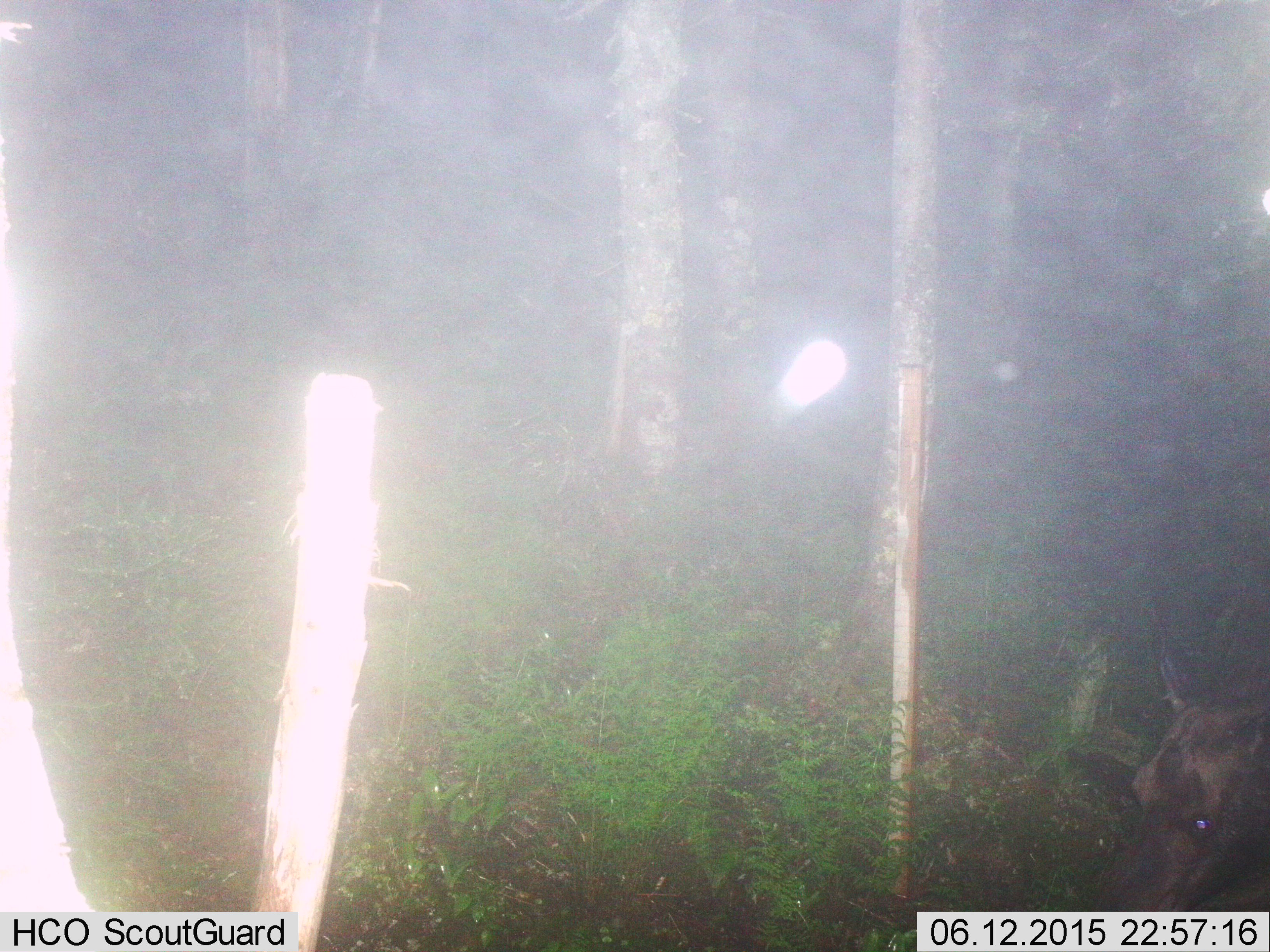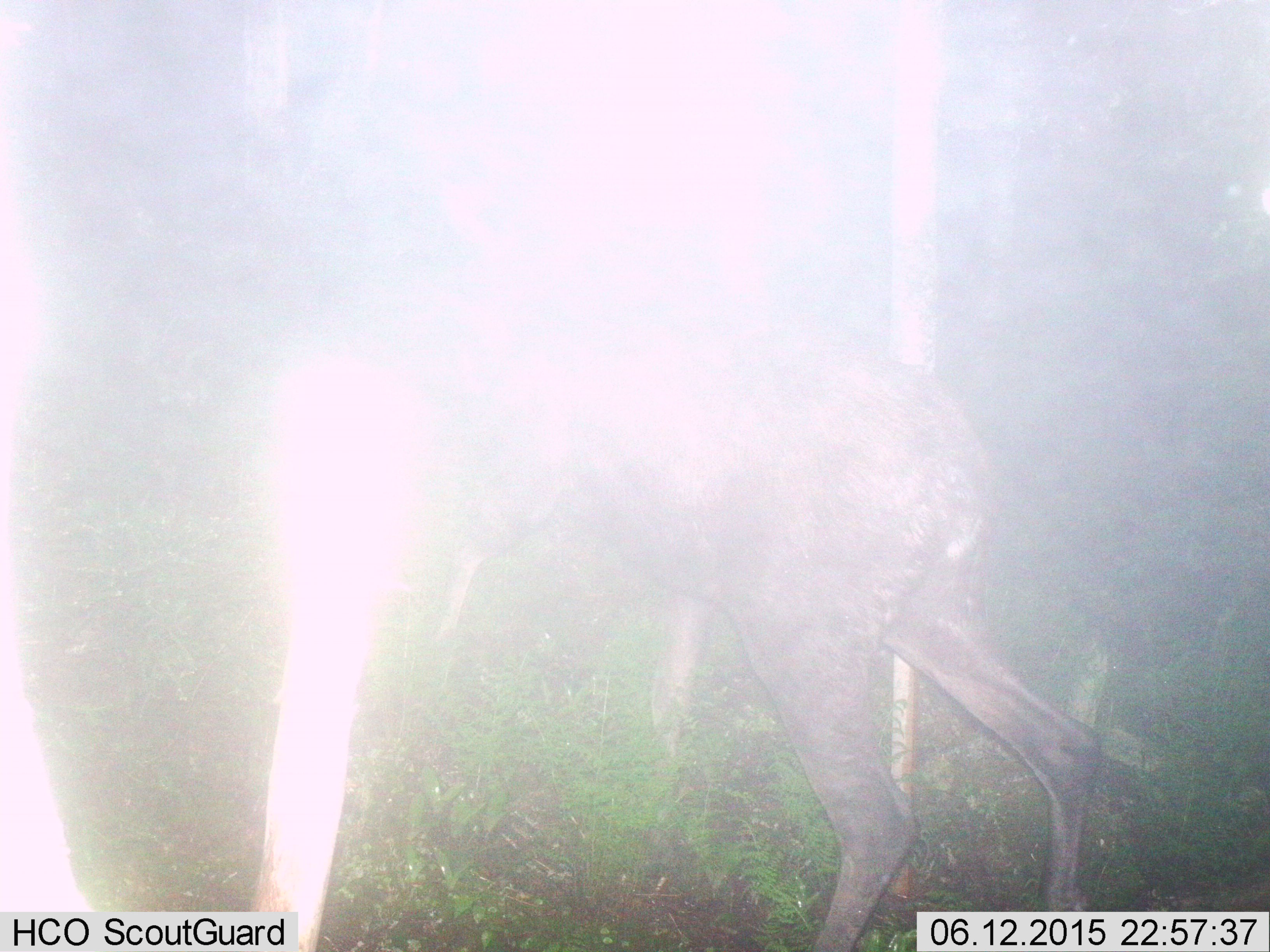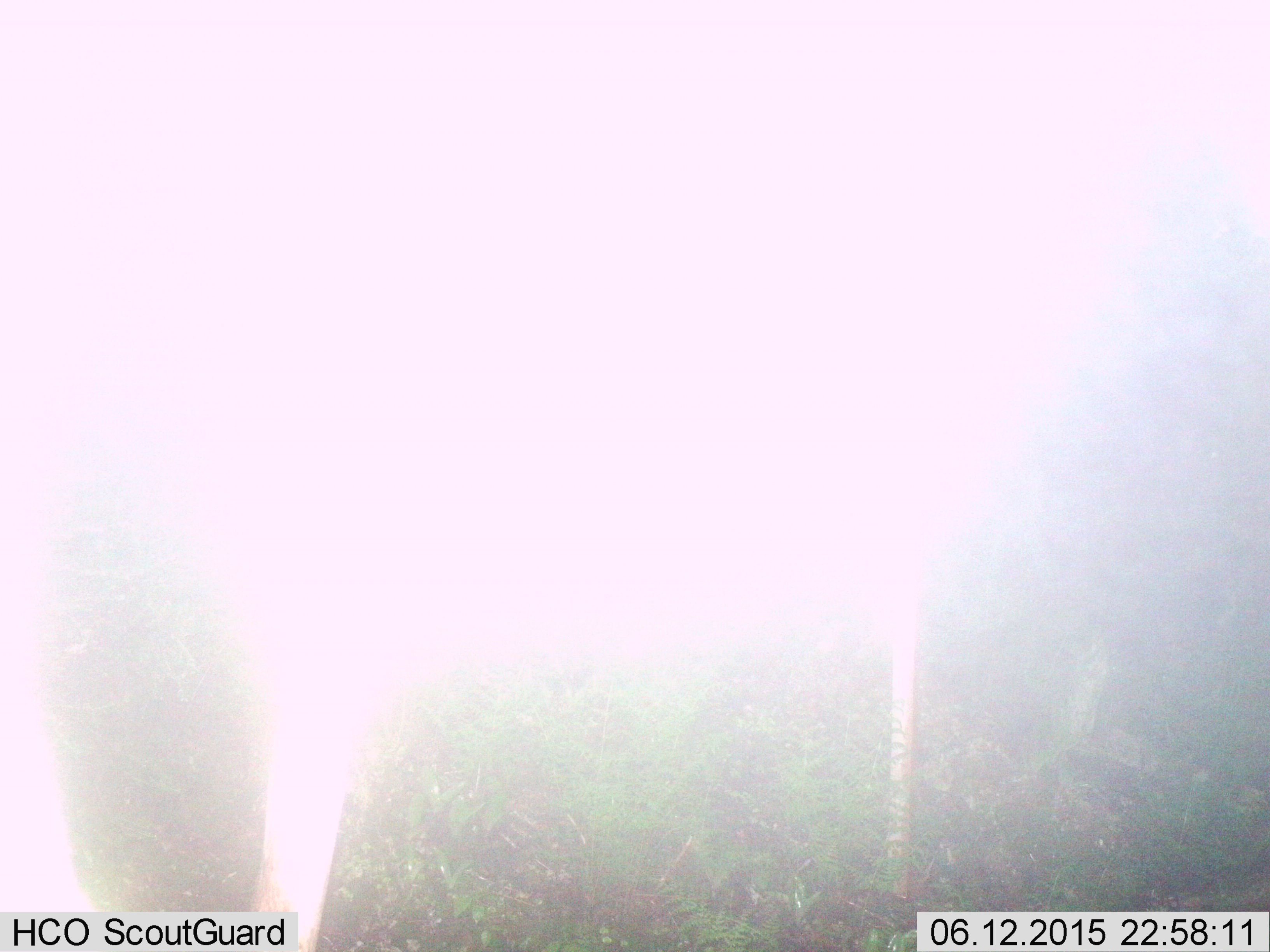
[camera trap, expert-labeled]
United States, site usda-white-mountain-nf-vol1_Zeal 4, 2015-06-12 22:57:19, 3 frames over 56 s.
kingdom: Animalia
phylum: Chordata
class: Mammalia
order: Artiodactyla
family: Cervidae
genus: Alces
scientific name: Alces alces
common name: moose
Moose (Alces alces).